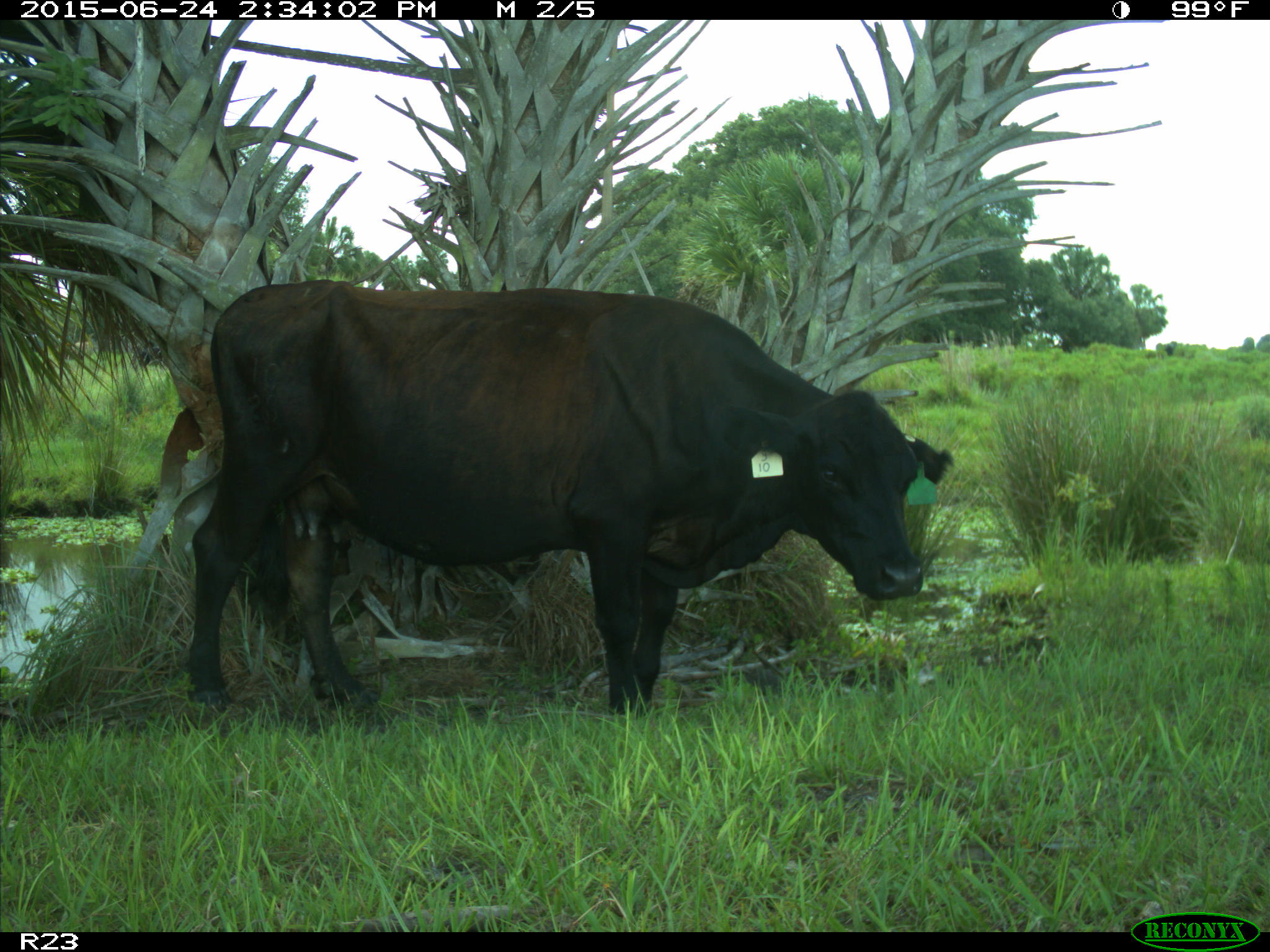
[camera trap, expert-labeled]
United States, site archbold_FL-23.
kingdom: Animalia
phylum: Chordata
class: Mammalia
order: Artiodactyla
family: Bovidae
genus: Bos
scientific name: Bos taurus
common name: domestic cow